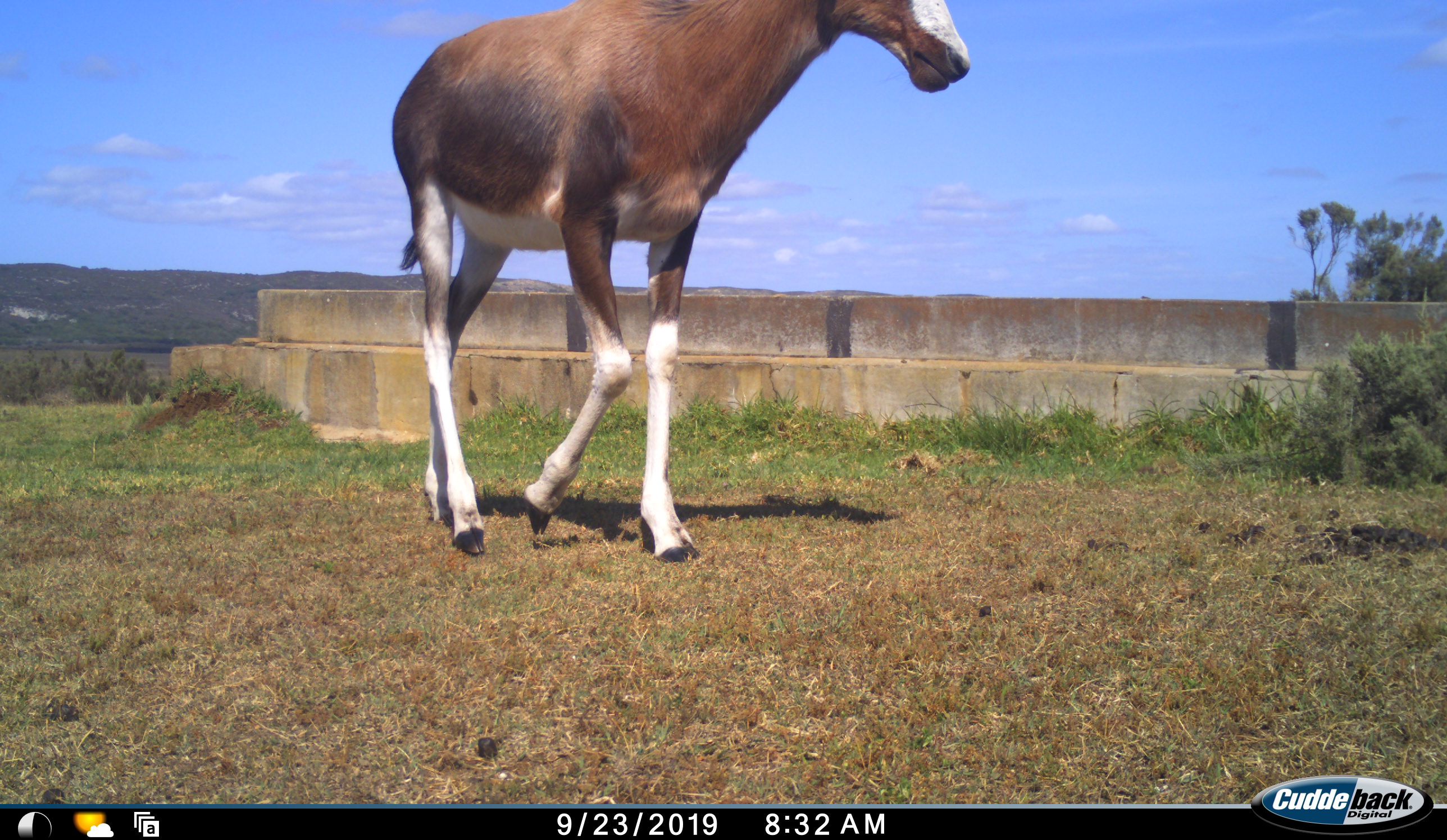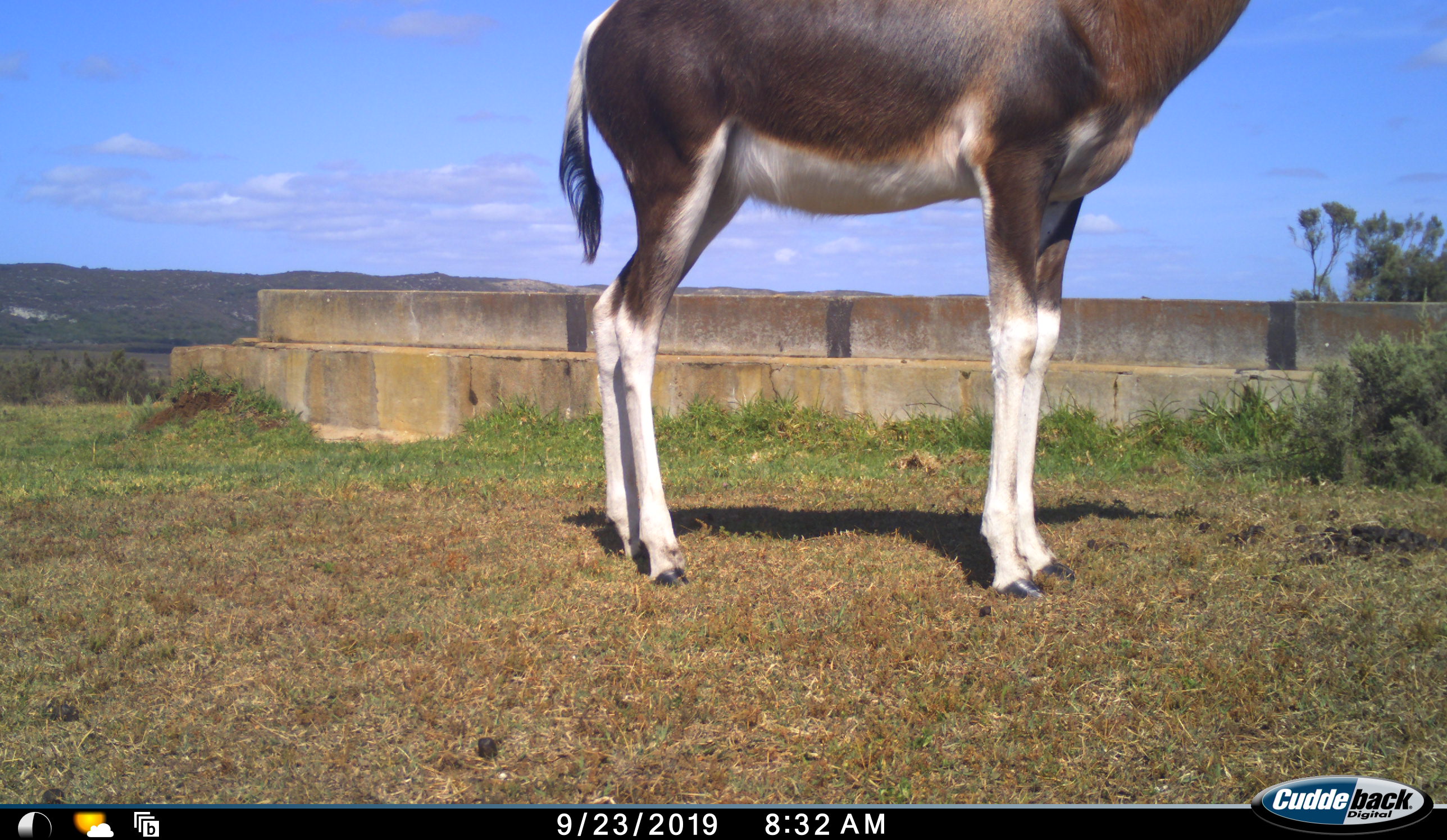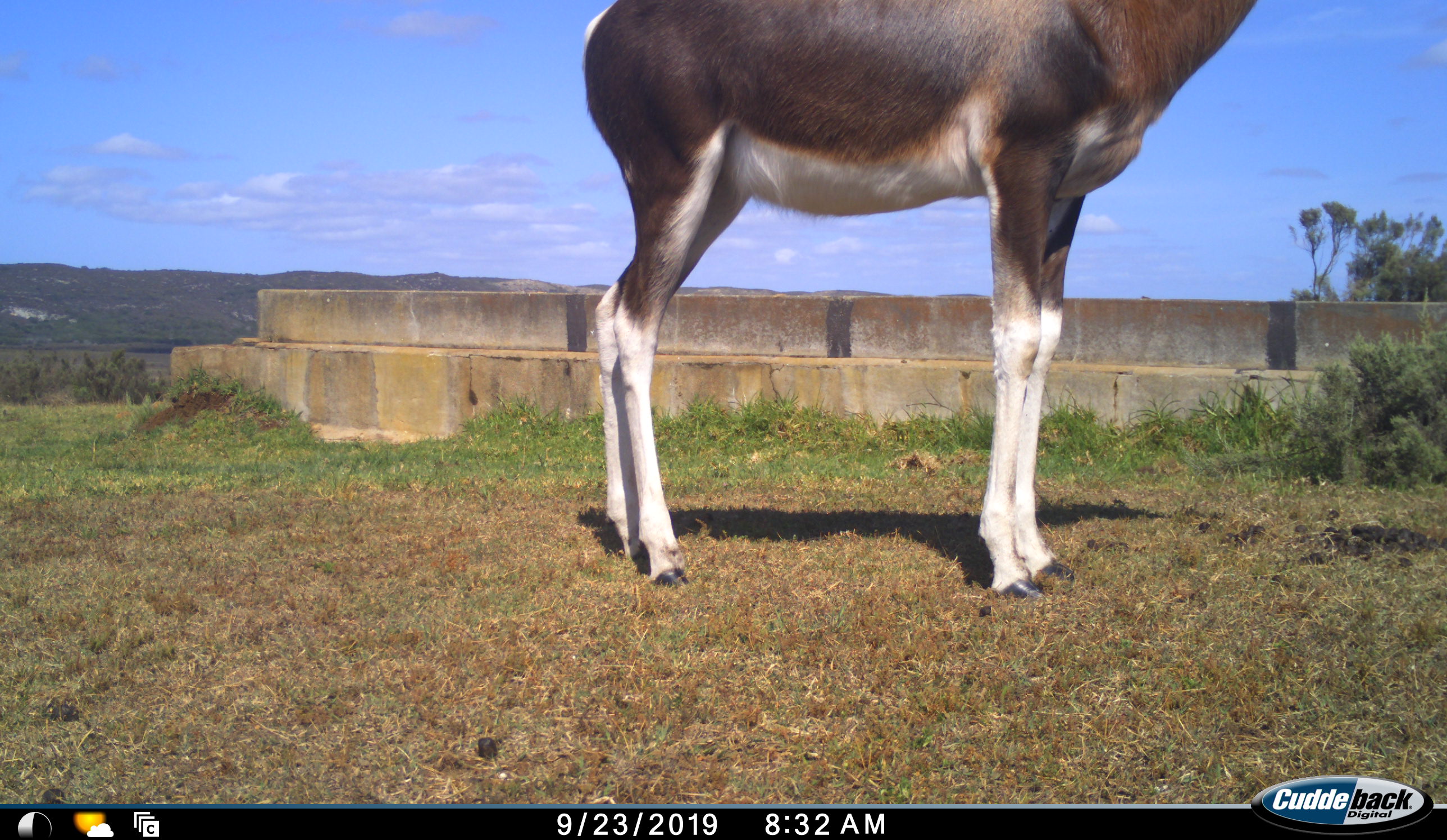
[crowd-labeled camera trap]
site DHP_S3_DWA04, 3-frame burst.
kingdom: Animalia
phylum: Chordata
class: Mammalia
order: Artiodactyla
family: Bovidae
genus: Damaliscus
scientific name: Damaliscus pygargus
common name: bontebok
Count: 1.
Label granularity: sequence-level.